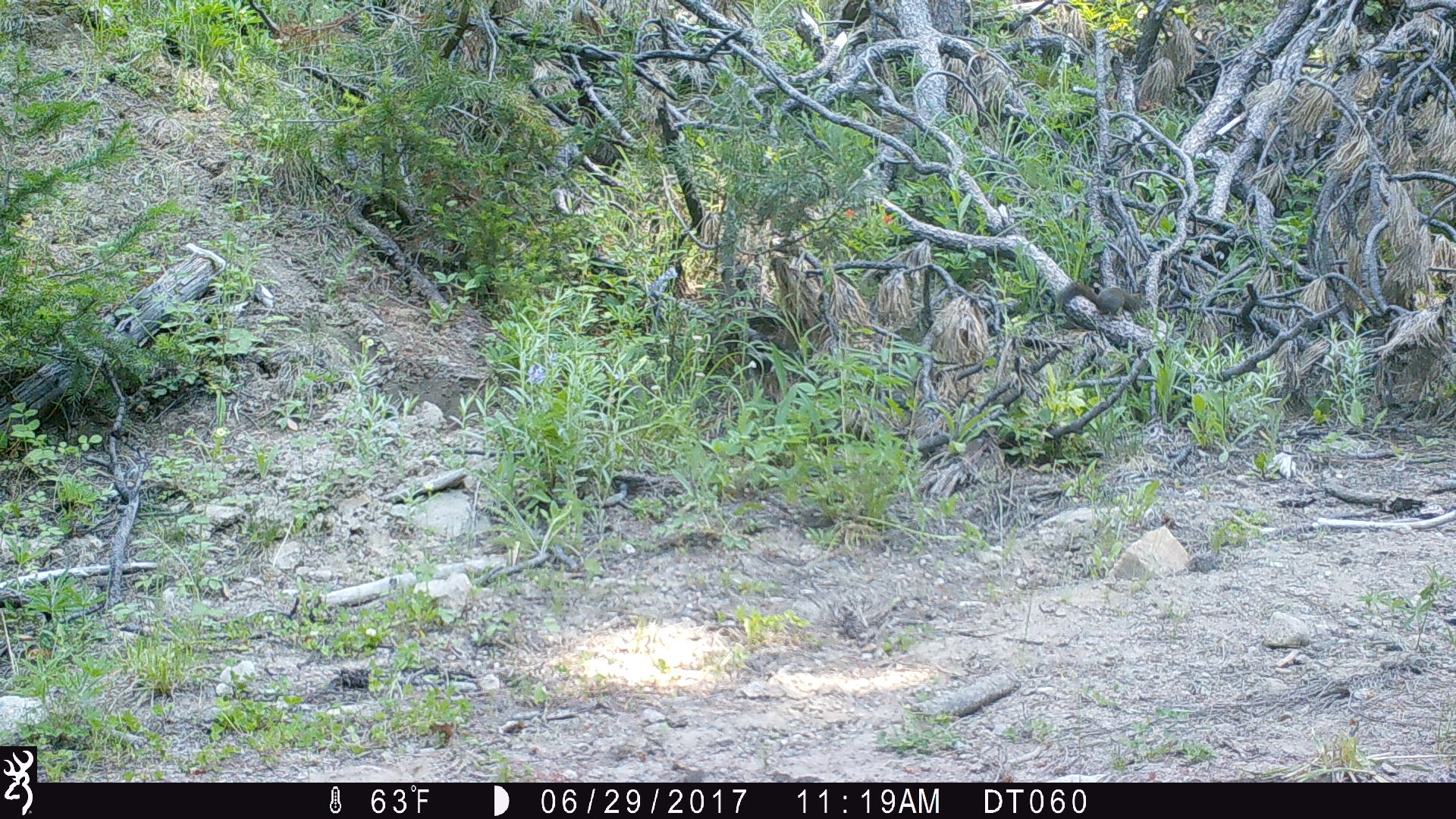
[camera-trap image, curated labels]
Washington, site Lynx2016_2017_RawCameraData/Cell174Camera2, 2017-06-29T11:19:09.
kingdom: Animalia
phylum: Chordata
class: Mammalia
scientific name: Mammalia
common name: small mammal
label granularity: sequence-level